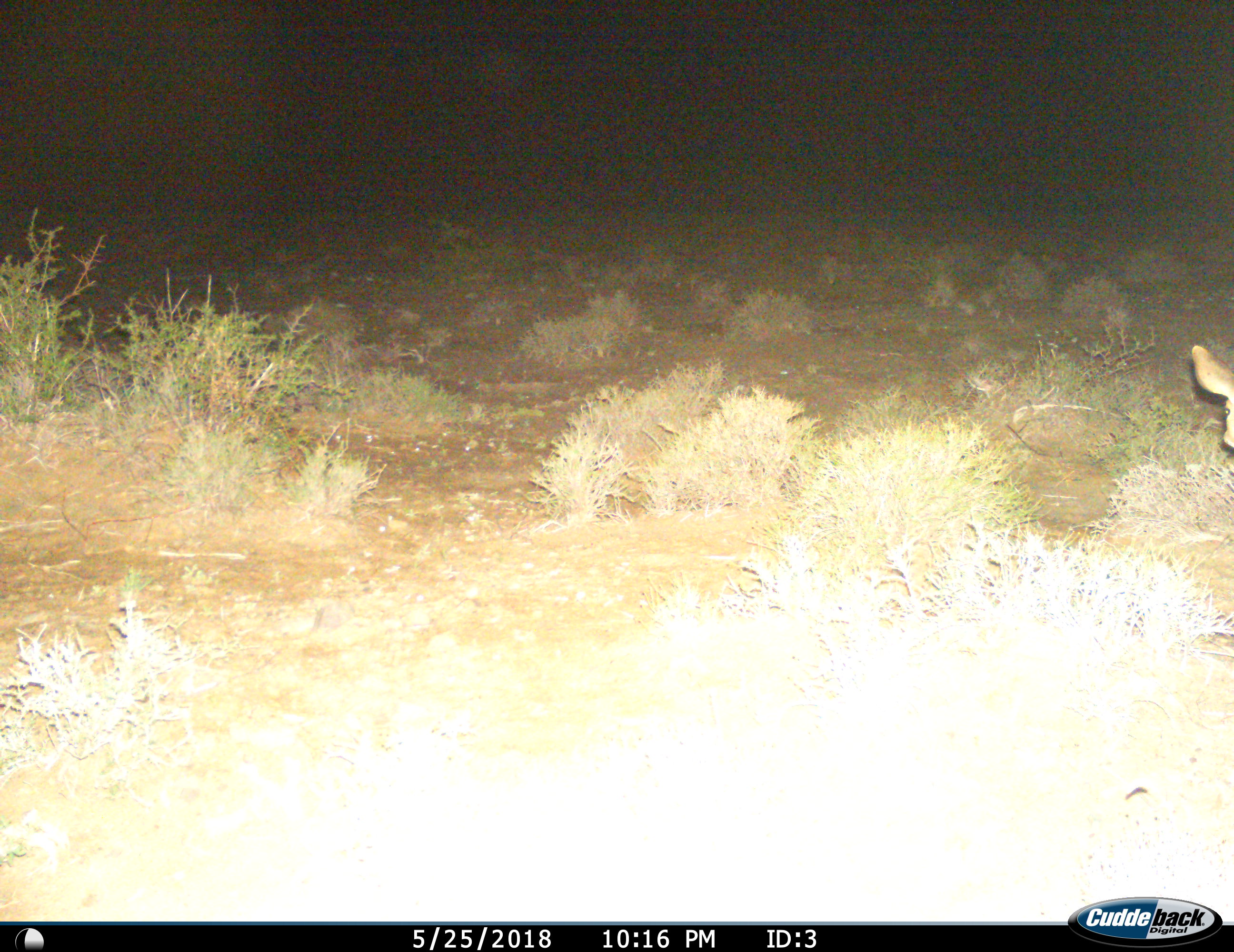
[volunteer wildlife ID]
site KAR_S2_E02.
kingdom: Animalia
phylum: Chordata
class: Mammalia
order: Artiodactyla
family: Bovidae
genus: Raphicerus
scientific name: Raphicerus campestris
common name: steenbok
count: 1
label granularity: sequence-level